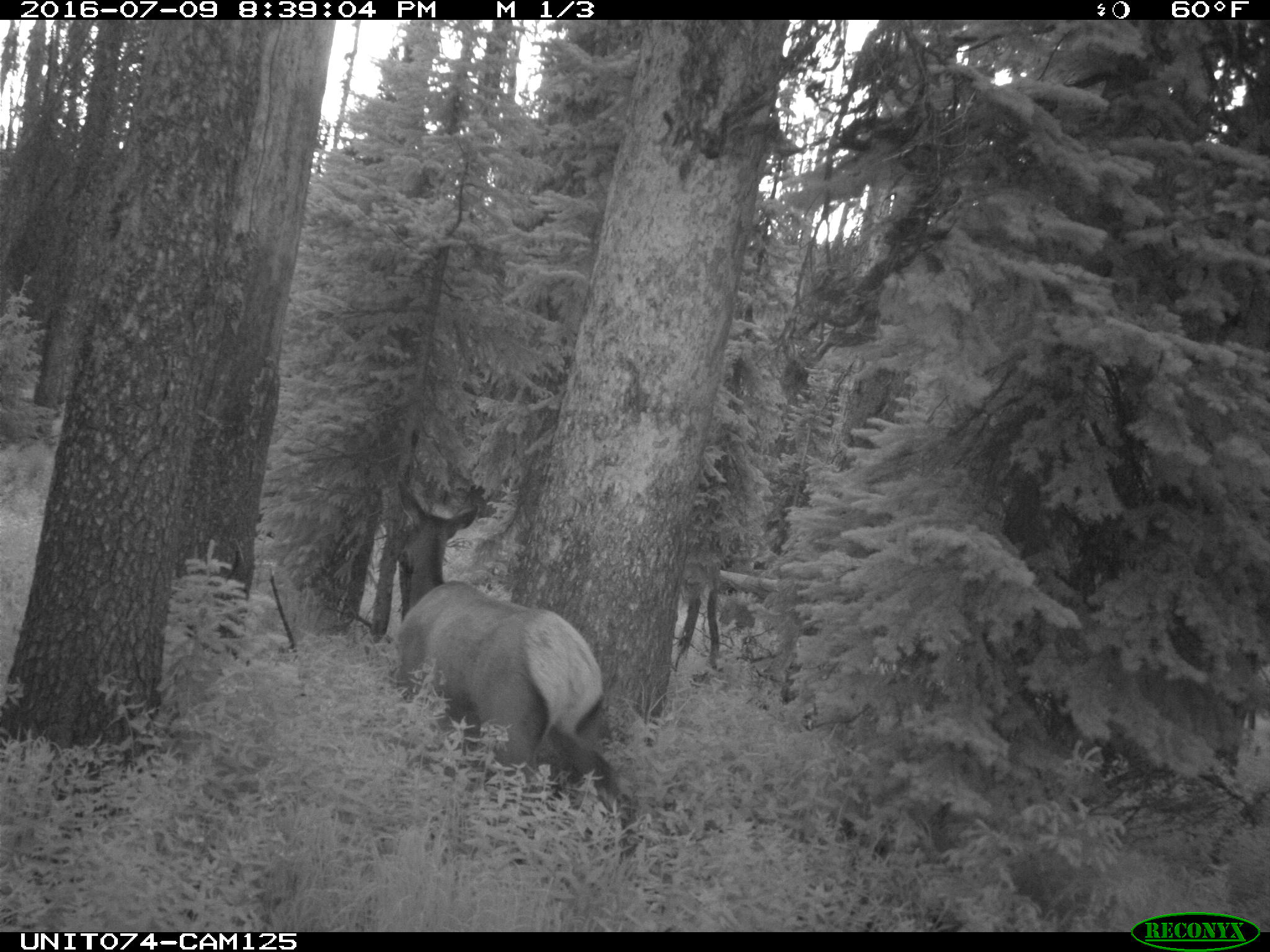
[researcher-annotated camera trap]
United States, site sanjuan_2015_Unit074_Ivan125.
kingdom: Animalia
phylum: Chordata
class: Mammalia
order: Artiodactyla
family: Cervidae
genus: Cervus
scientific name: Cervus elaphus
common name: red deer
Cervus elaphus (red deer).